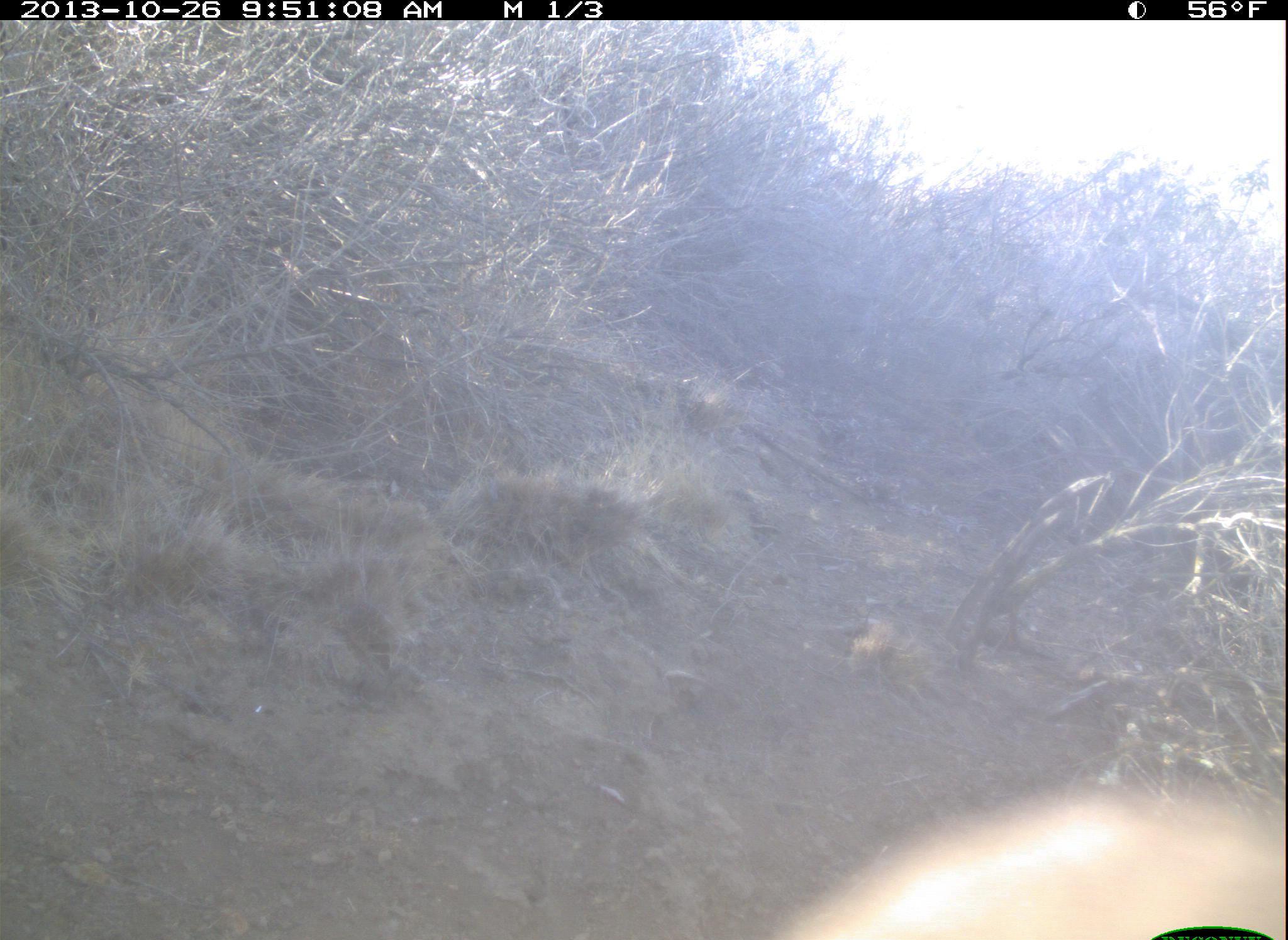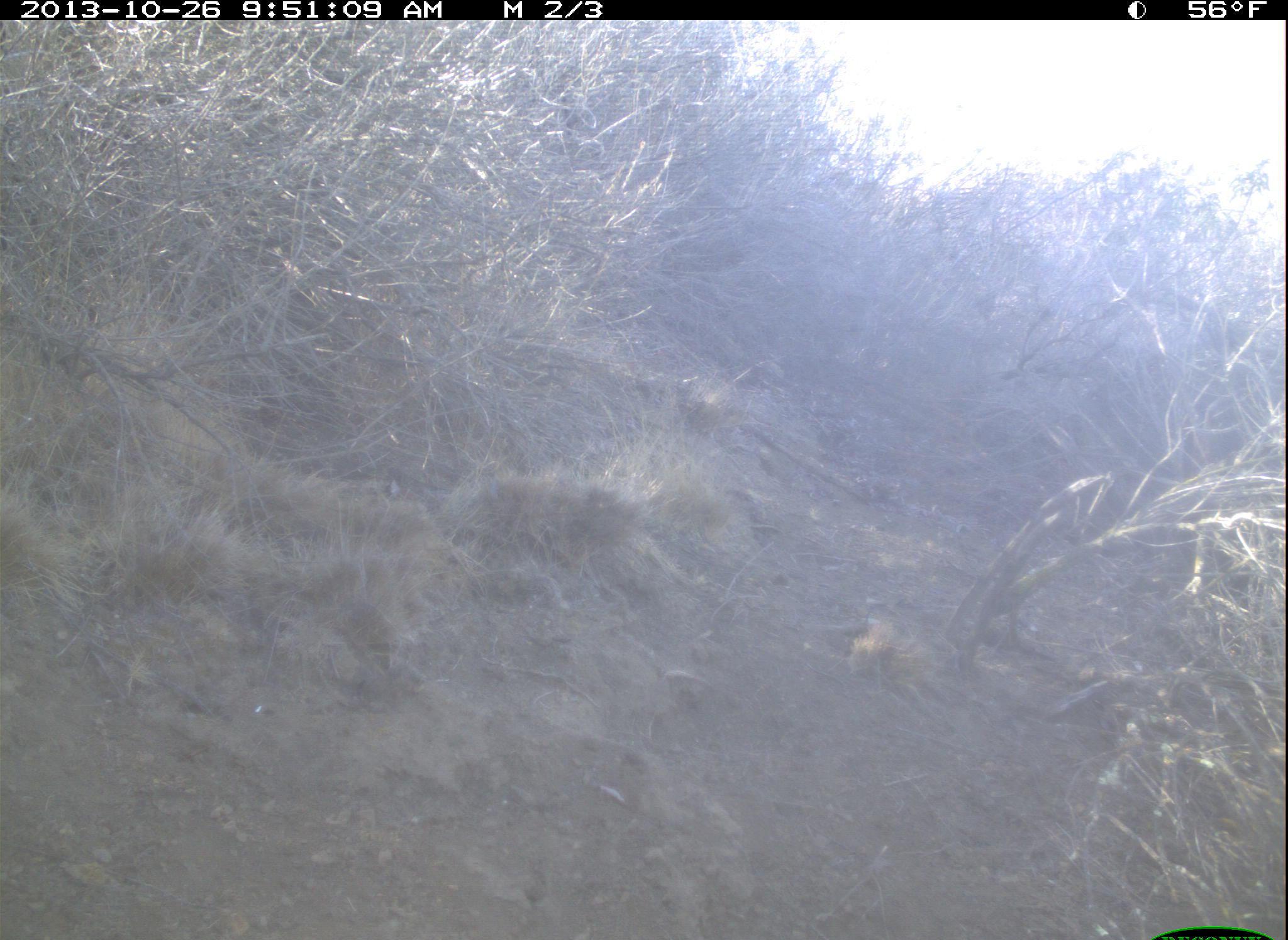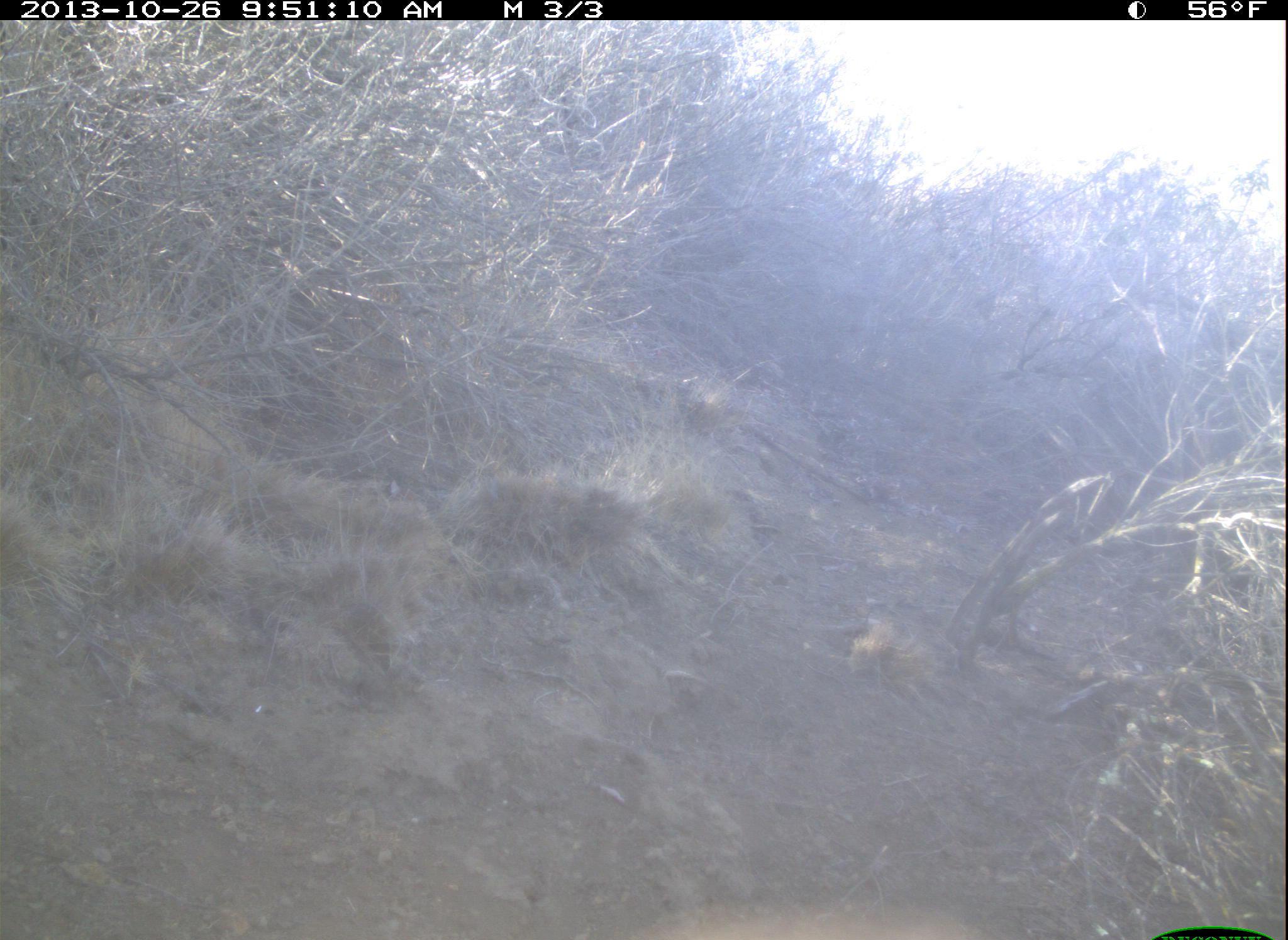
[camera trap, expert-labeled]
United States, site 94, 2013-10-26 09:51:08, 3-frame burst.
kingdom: Animalia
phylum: Chordata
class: Aves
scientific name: Aves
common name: bird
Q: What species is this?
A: Bird (Aves).